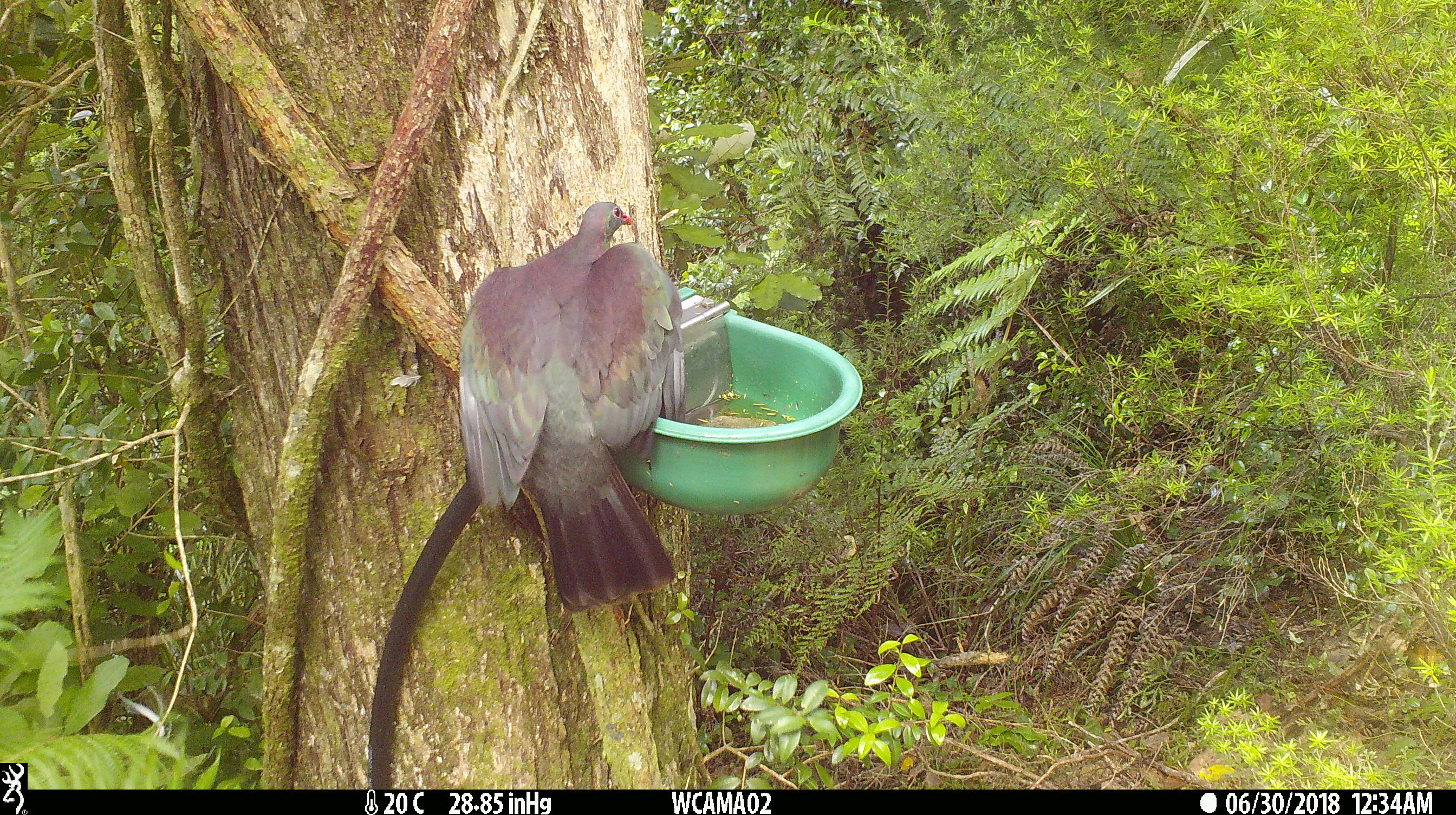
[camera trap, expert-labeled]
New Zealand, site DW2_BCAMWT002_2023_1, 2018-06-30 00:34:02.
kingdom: Animalia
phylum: Chordata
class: Aves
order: Columbiformes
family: Columbidae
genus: Hemiphaga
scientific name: Hemiphaga novaeseelandiae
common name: new zealand pigeon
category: kereru